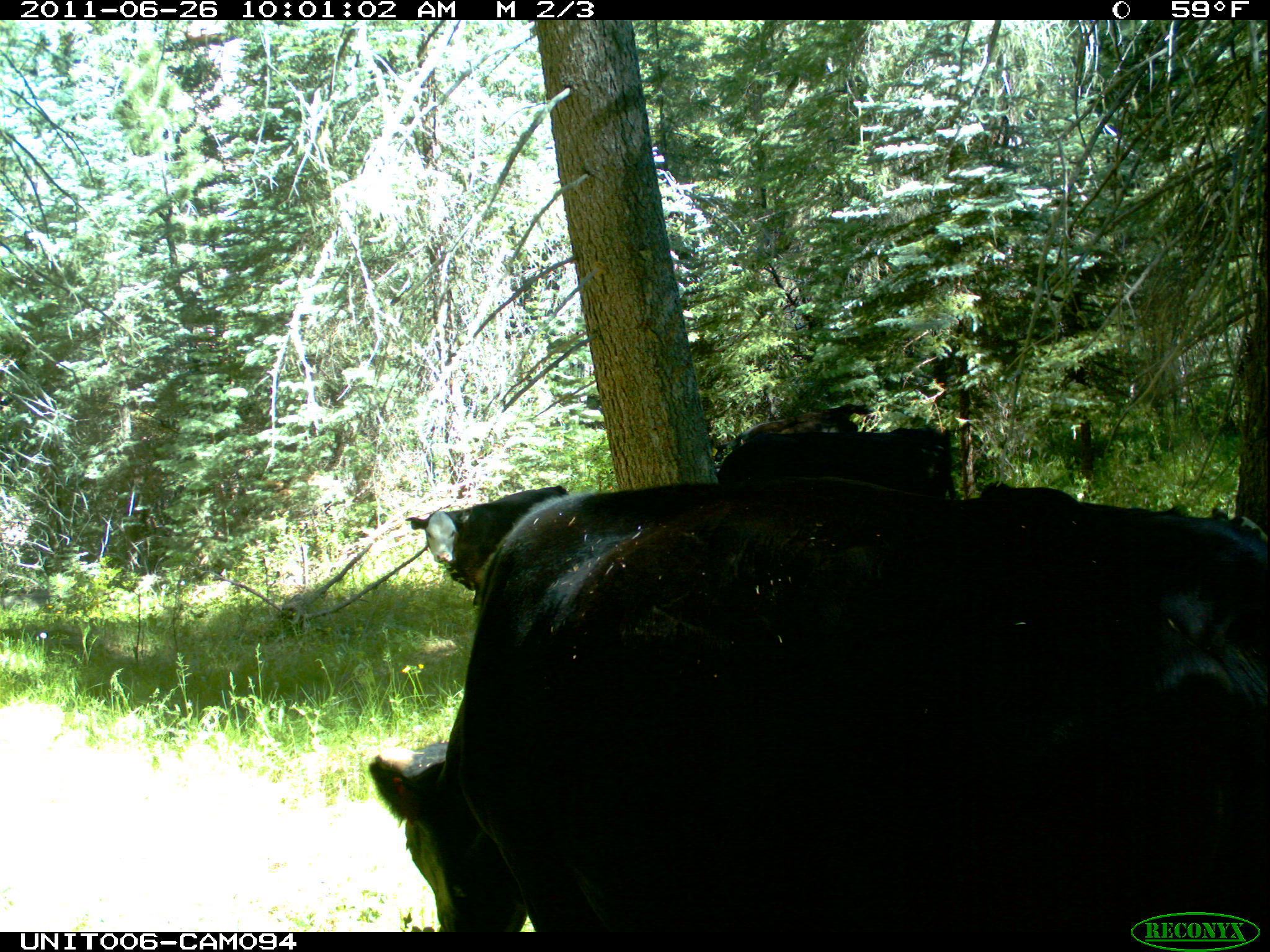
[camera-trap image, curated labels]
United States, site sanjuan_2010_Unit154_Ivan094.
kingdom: Animalia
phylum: Chordata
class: Mammalia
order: Artiodactyla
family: Bovidae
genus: Bos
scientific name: Bos taurus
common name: domestic cow